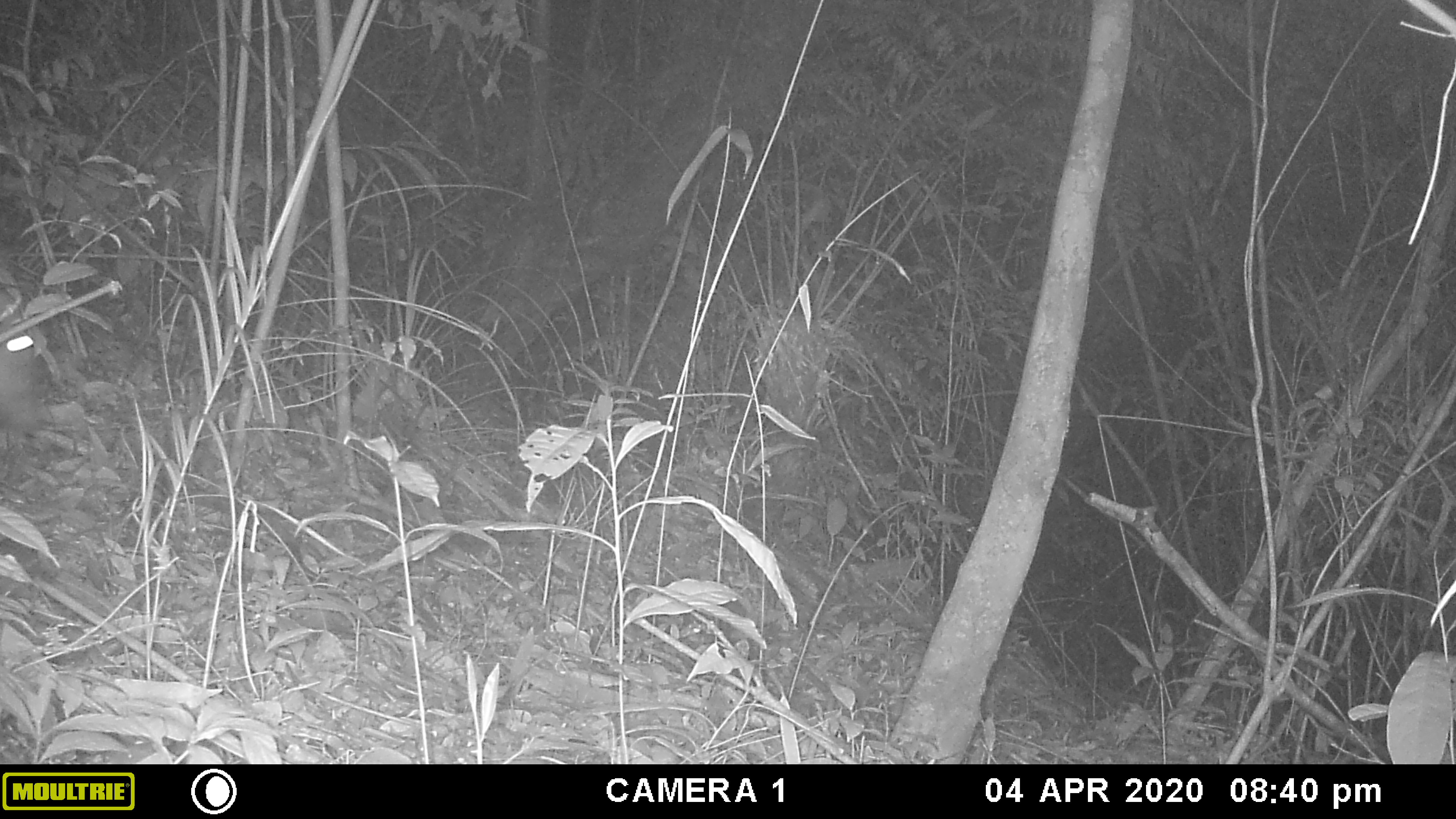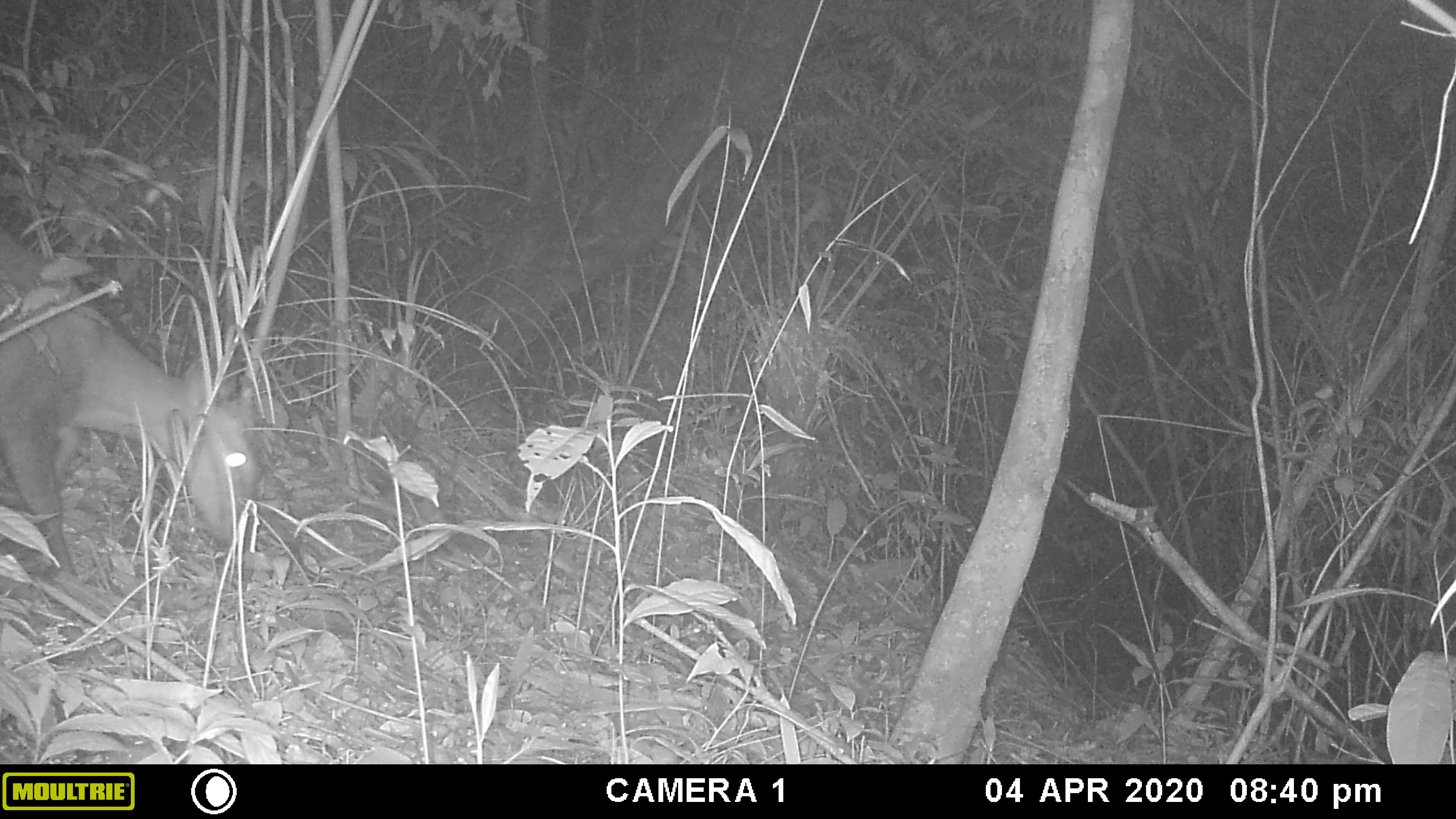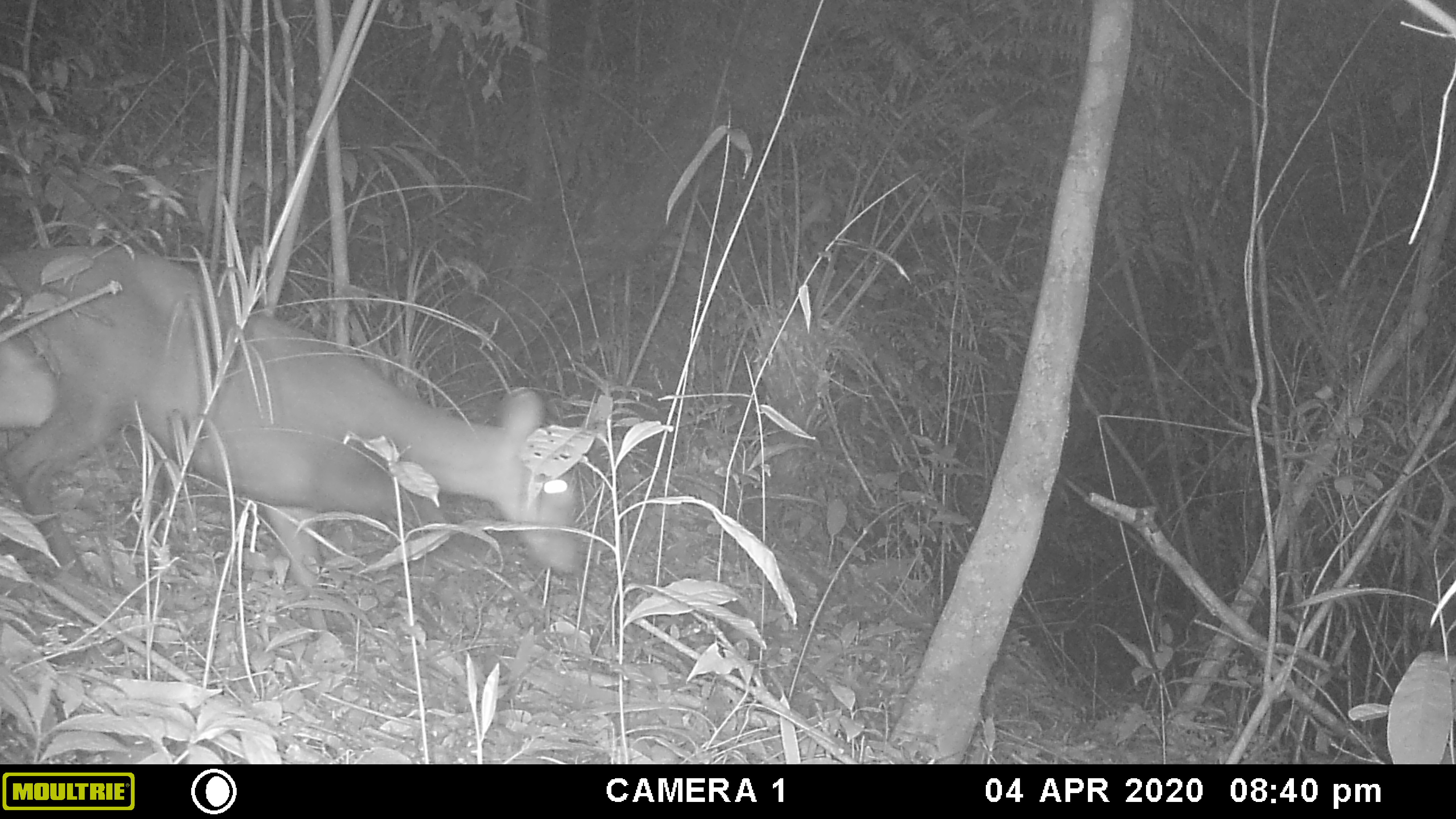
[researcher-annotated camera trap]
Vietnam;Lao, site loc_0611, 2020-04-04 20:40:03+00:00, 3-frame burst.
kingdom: Animalia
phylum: Chordata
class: Mammalia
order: Artiodactyla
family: Cervidae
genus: Muntiacus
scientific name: Muntiacus rooseveltorum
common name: roosevelt's muntjac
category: roosevelts muntjac group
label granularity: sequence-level